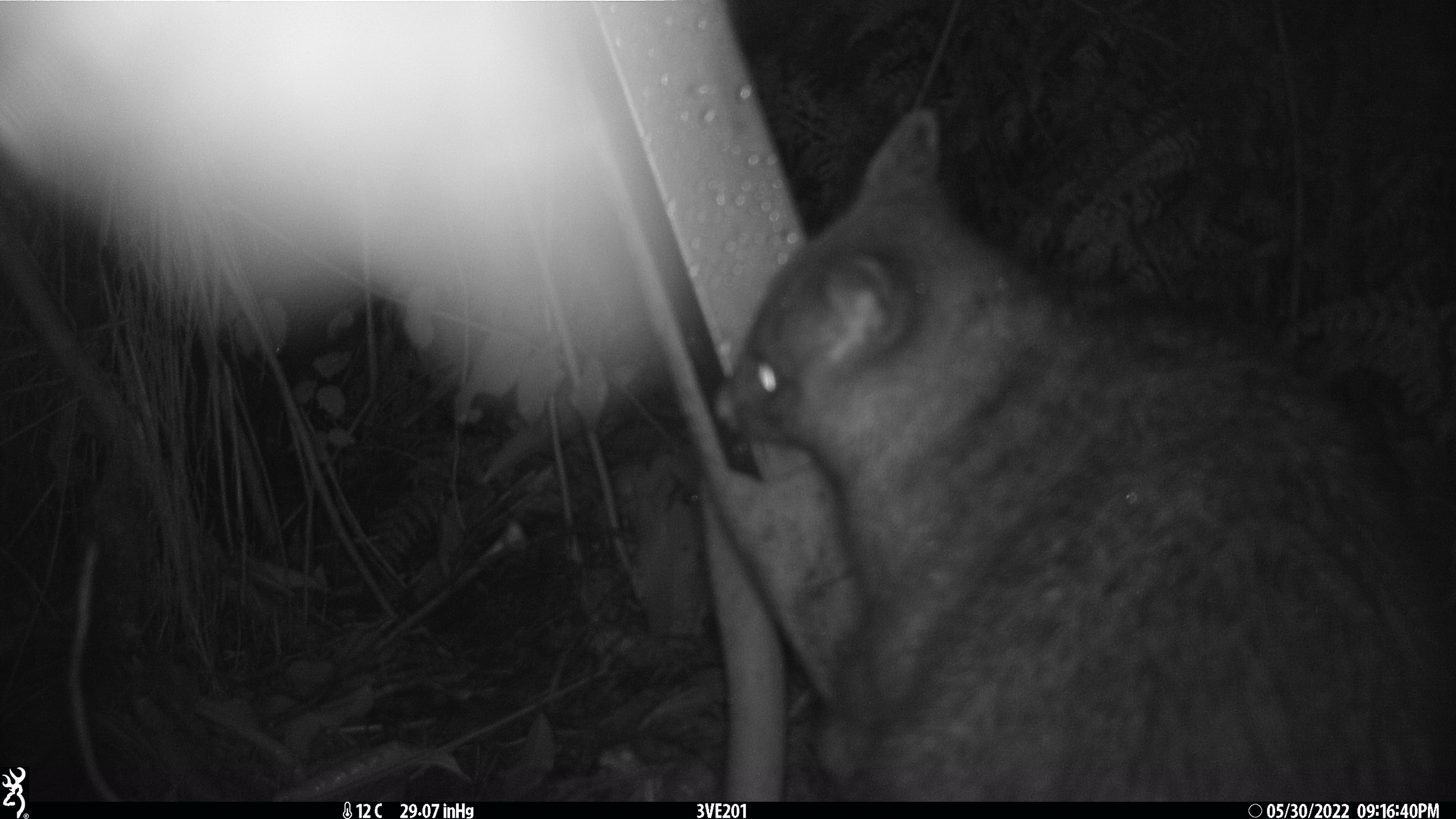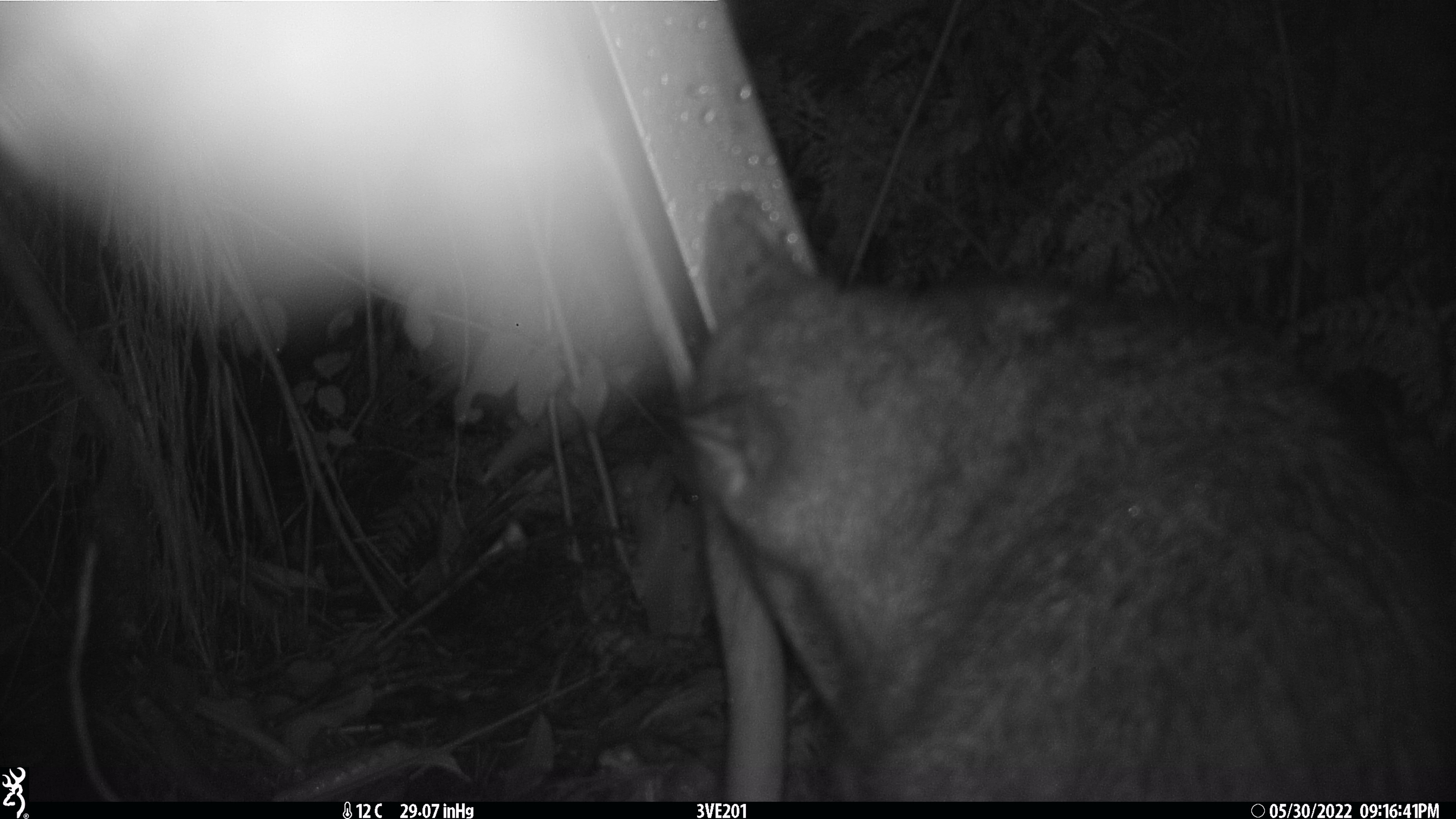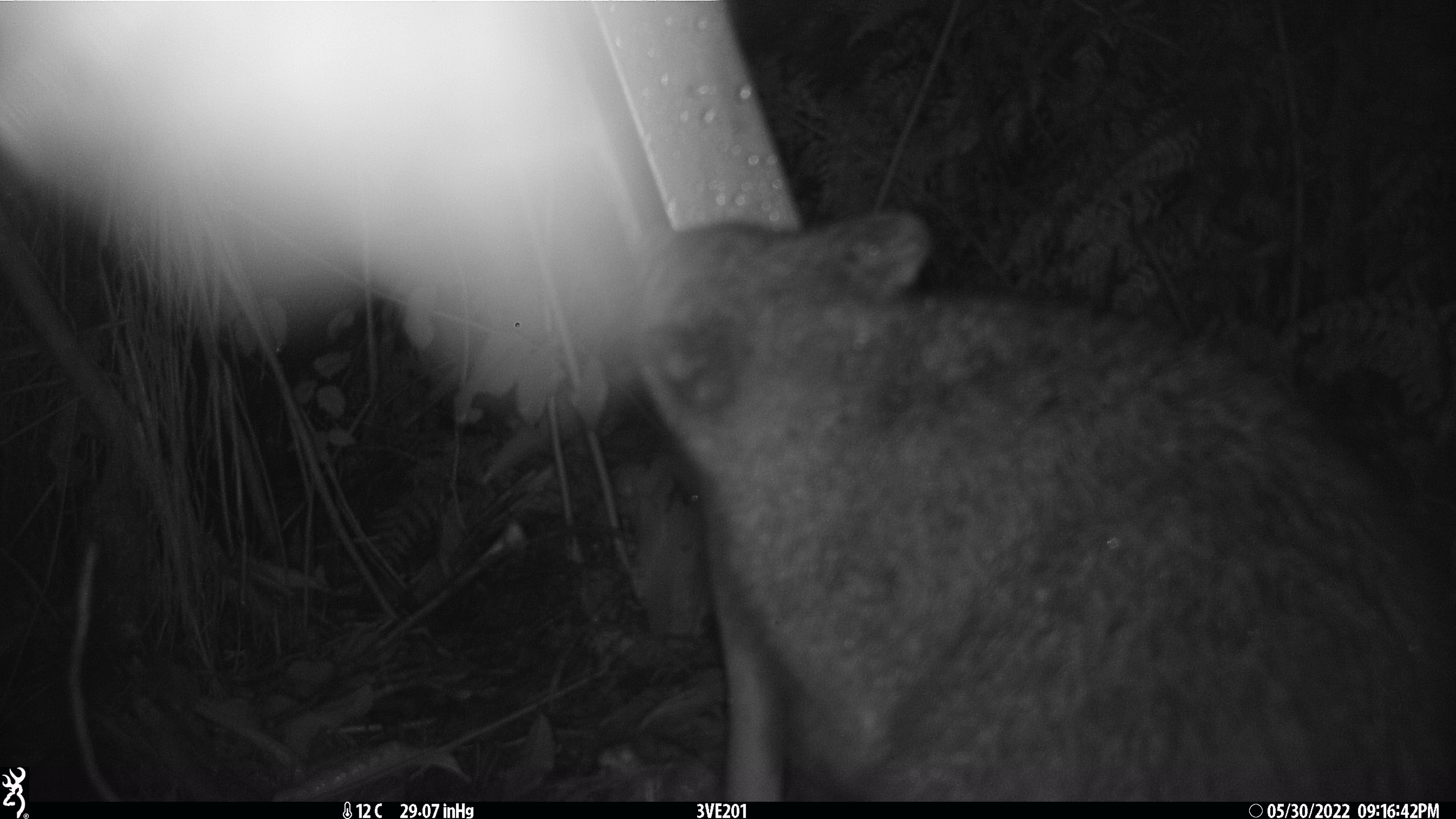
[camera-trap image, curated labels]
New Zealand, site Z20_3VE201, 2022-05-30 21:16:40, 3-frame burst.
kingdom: Animalia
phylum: Chordata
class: Mammalia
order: Diprotodontia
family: Phalangeridae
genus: Trichosurus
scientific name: Trichosurus vulpecula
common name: common brushtail possum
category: possum